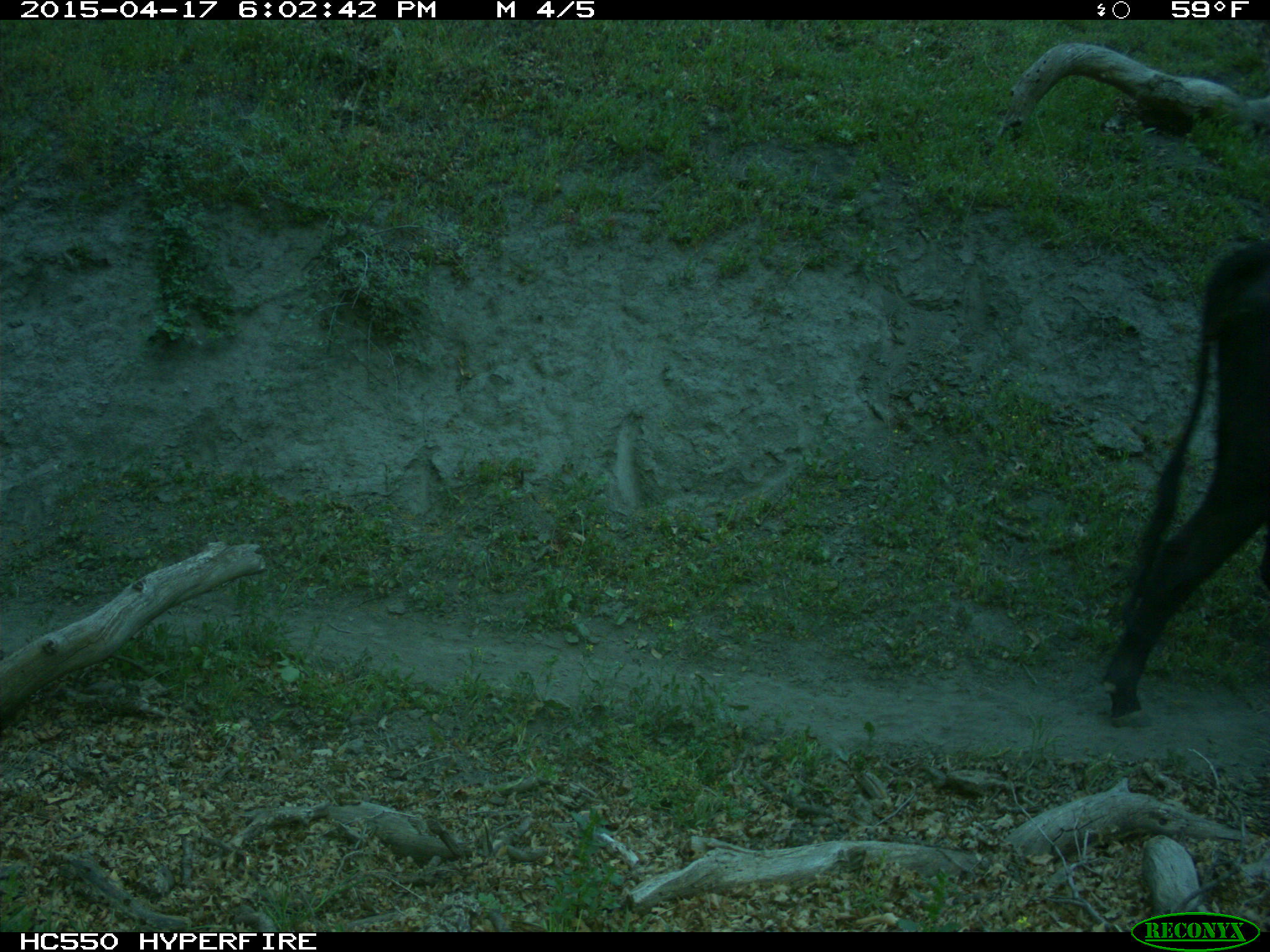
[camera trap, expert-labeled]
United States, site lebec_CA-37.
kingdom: Animalia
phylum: Chordata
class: Mammalia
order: Artiodactyla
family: Bovidae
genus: Bos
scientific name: Bos taurus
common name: domestic cow